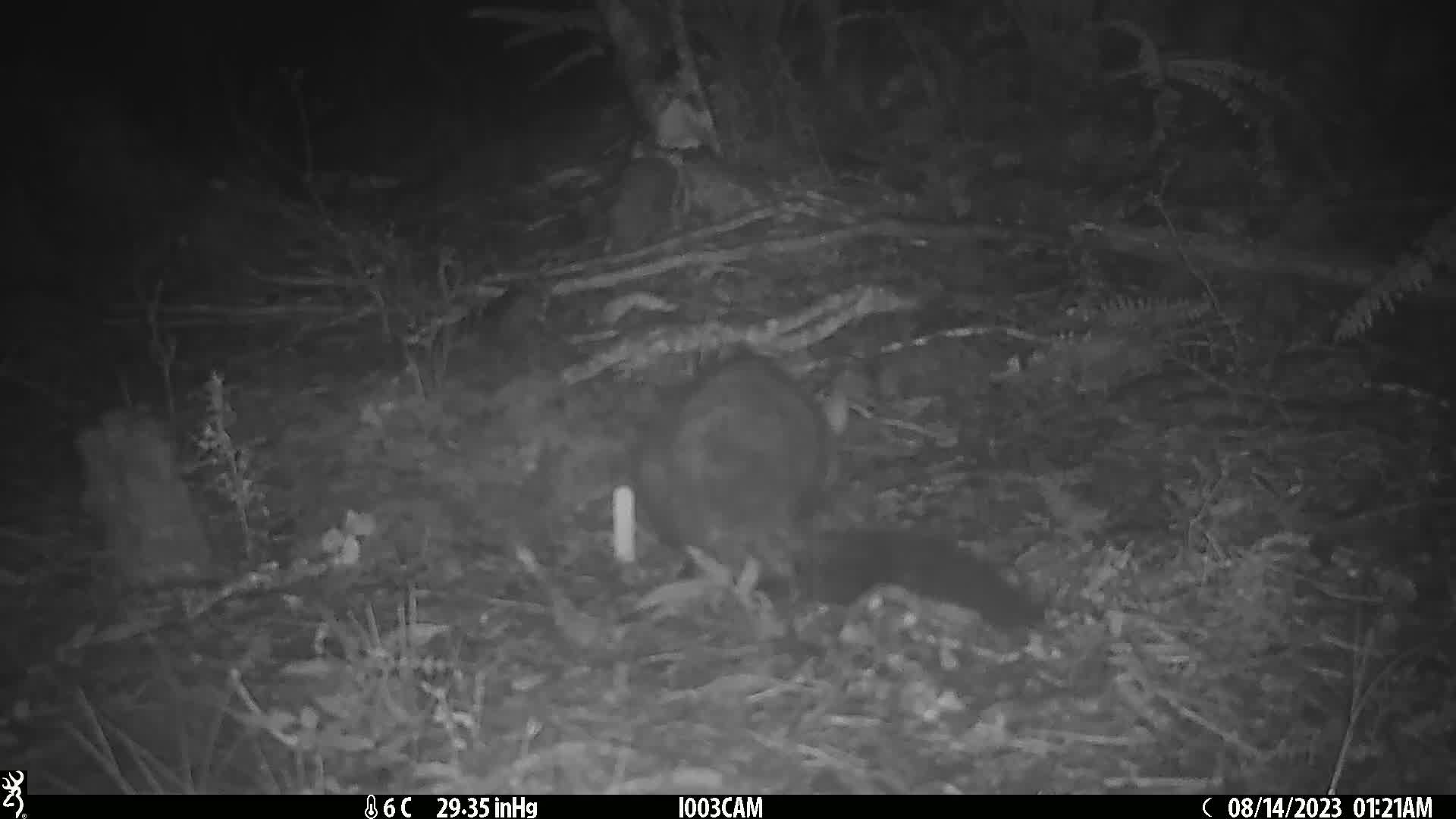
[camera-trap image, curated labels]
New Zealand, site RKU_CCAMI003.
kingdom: Animalia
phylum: Chordata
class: Mammalia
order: Diprotodontia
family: Phalangeridae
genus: Trichosurus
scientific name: Trichosurus vulpecula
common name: common brushtail possum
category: possum